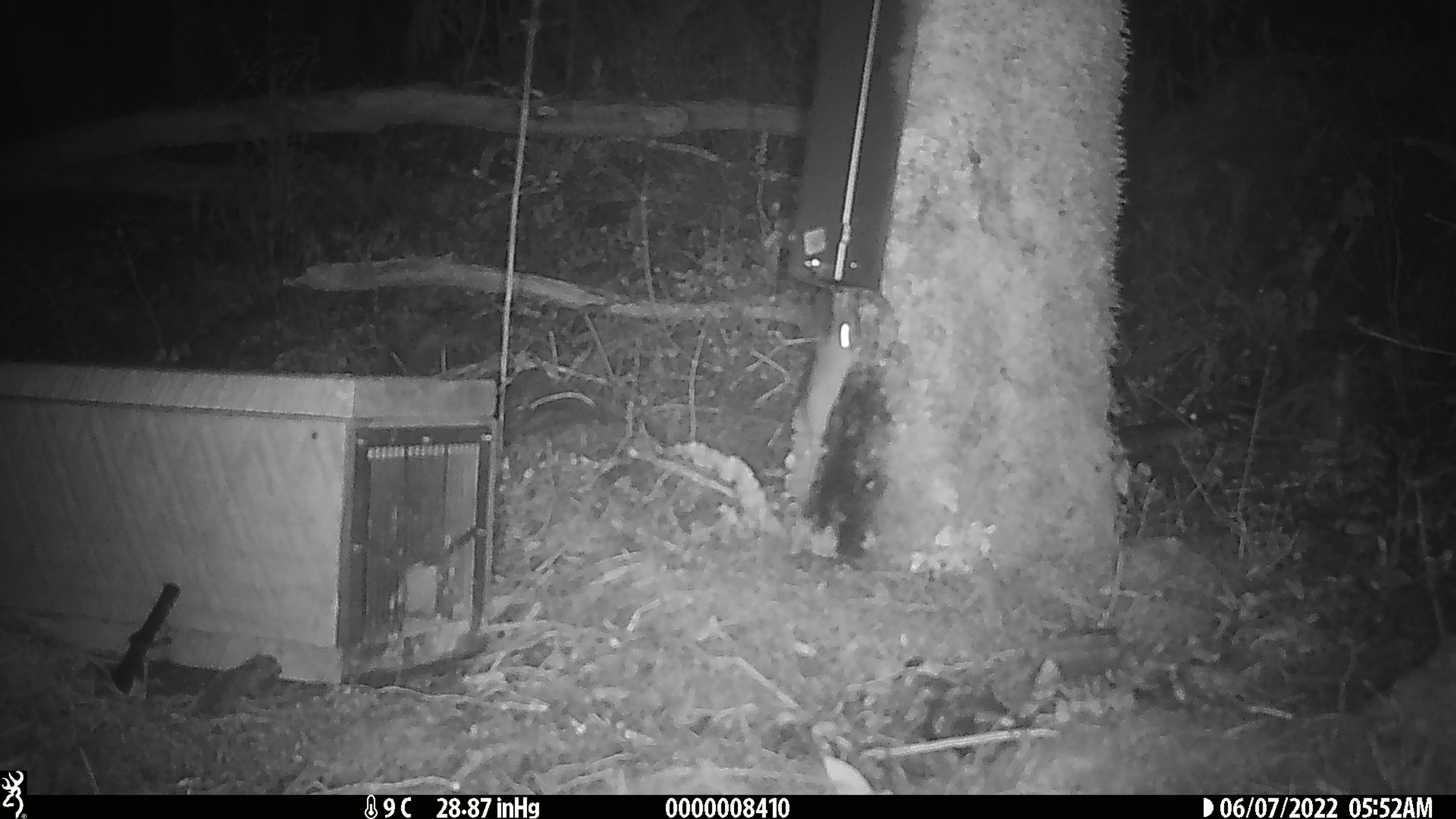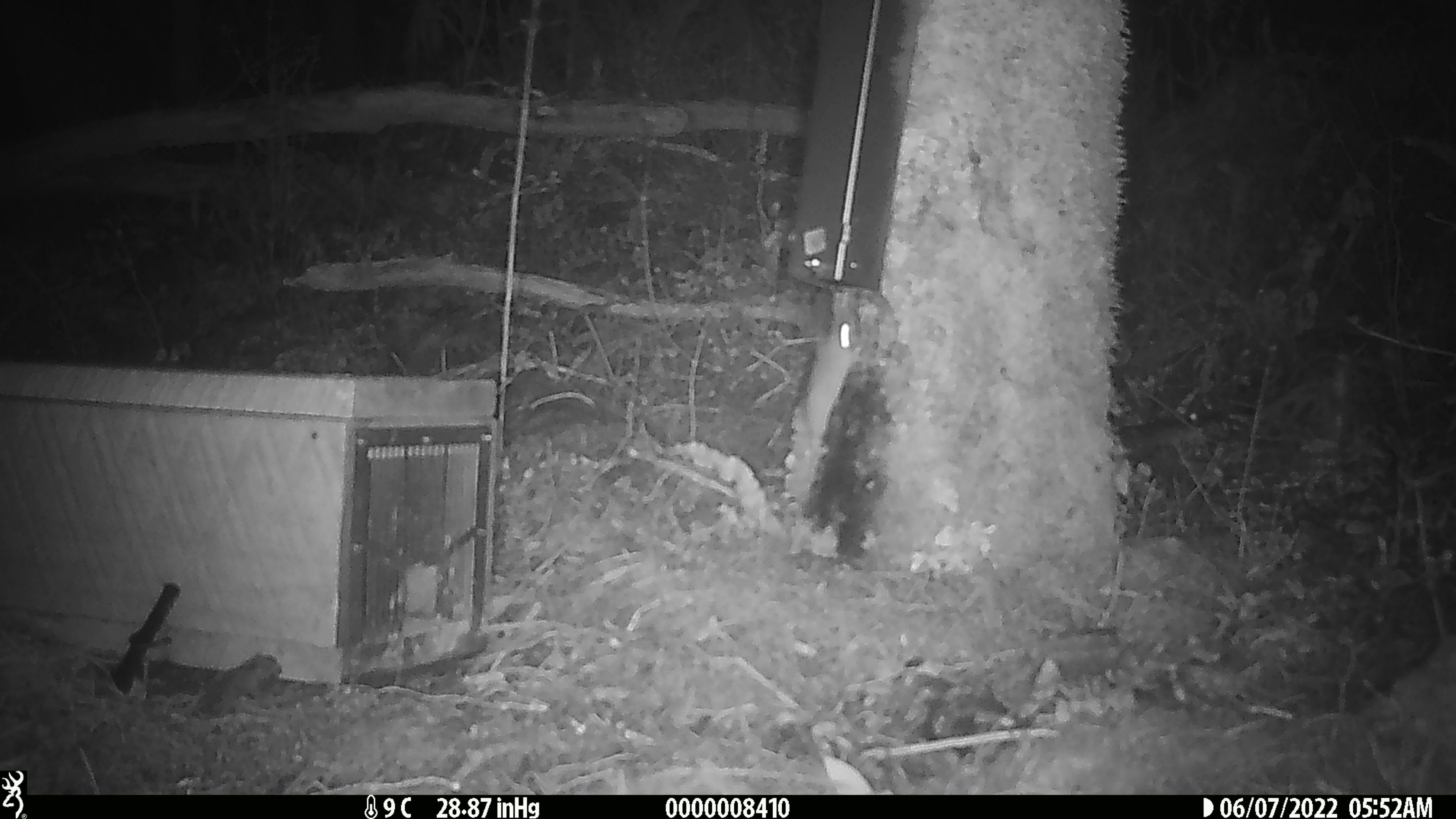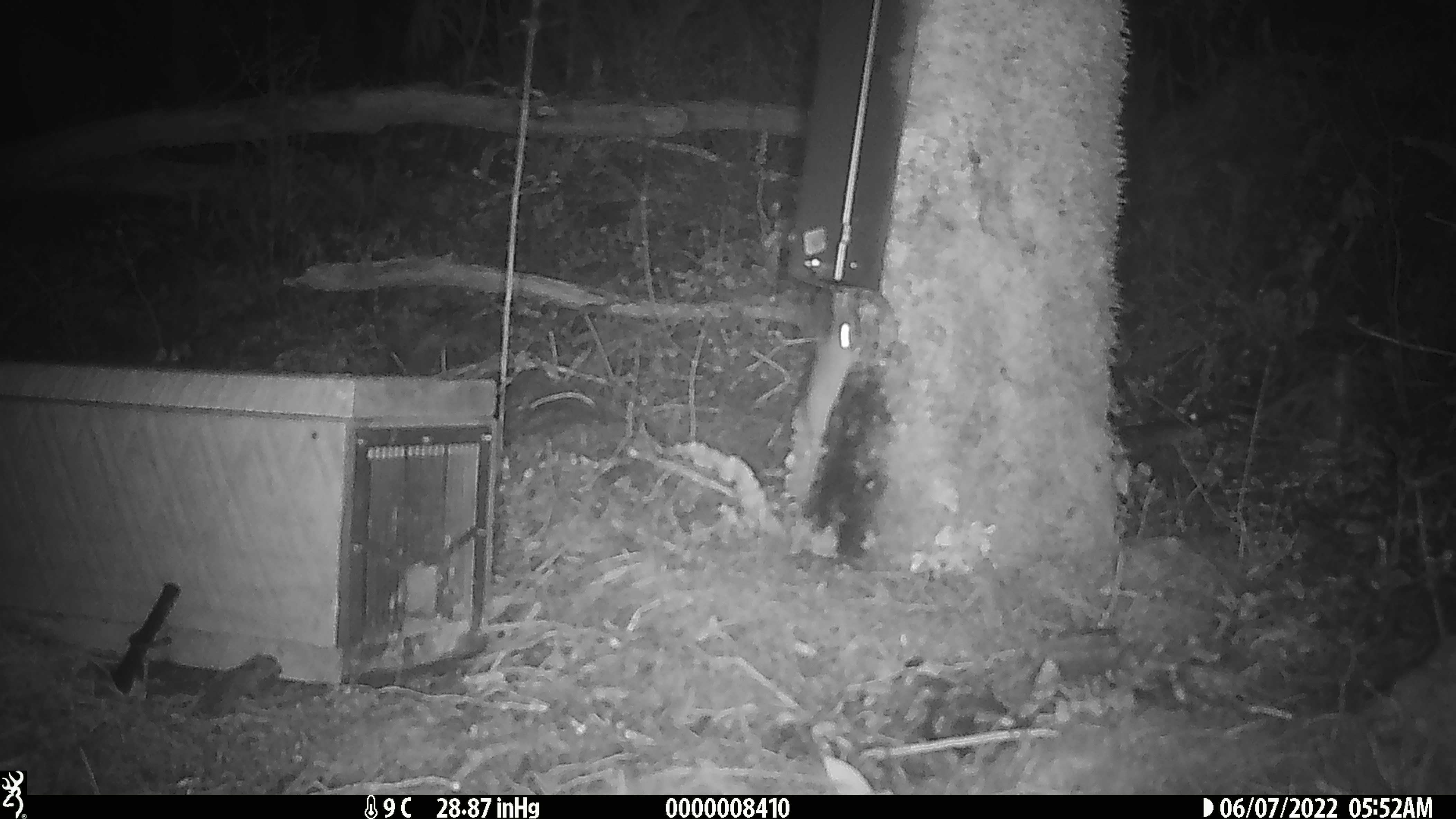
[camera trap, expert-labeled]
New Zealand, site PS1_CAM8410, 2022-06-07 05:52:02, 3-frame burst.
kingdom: Animalia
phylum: Chordata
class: Mammalia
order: Rodentia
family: Muridae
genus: Mus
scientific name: Mus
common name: mouse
Mouse (Mus).